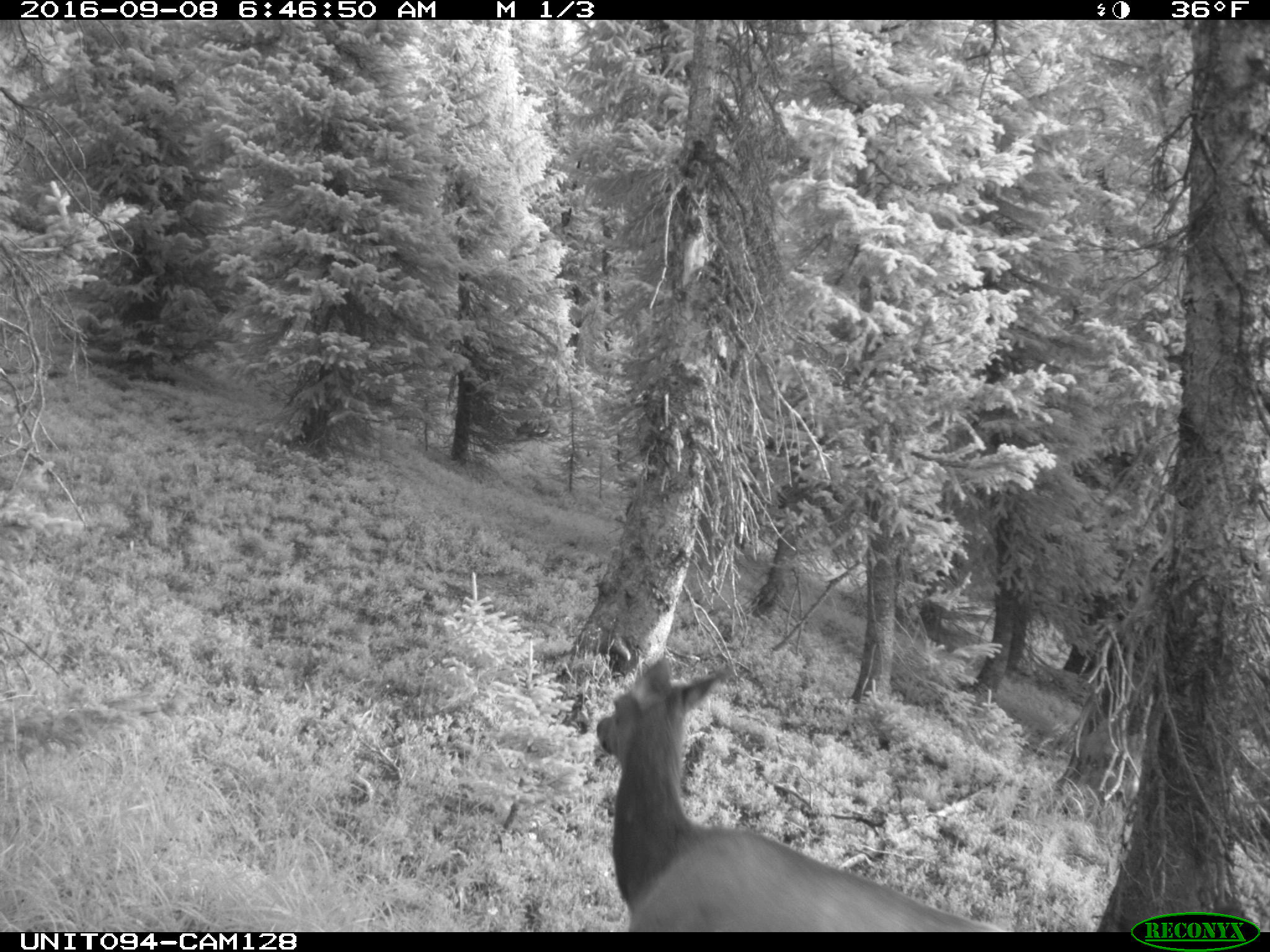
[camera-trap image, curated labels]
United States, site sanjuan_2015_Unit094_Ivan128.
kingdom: Animalia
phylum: Chordata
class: Mammalia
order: Artiodactyla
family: Cervidae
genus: Cervus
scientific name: Cervus elaphus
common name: red deer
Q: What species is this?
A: Cervus elaphus (red deer).